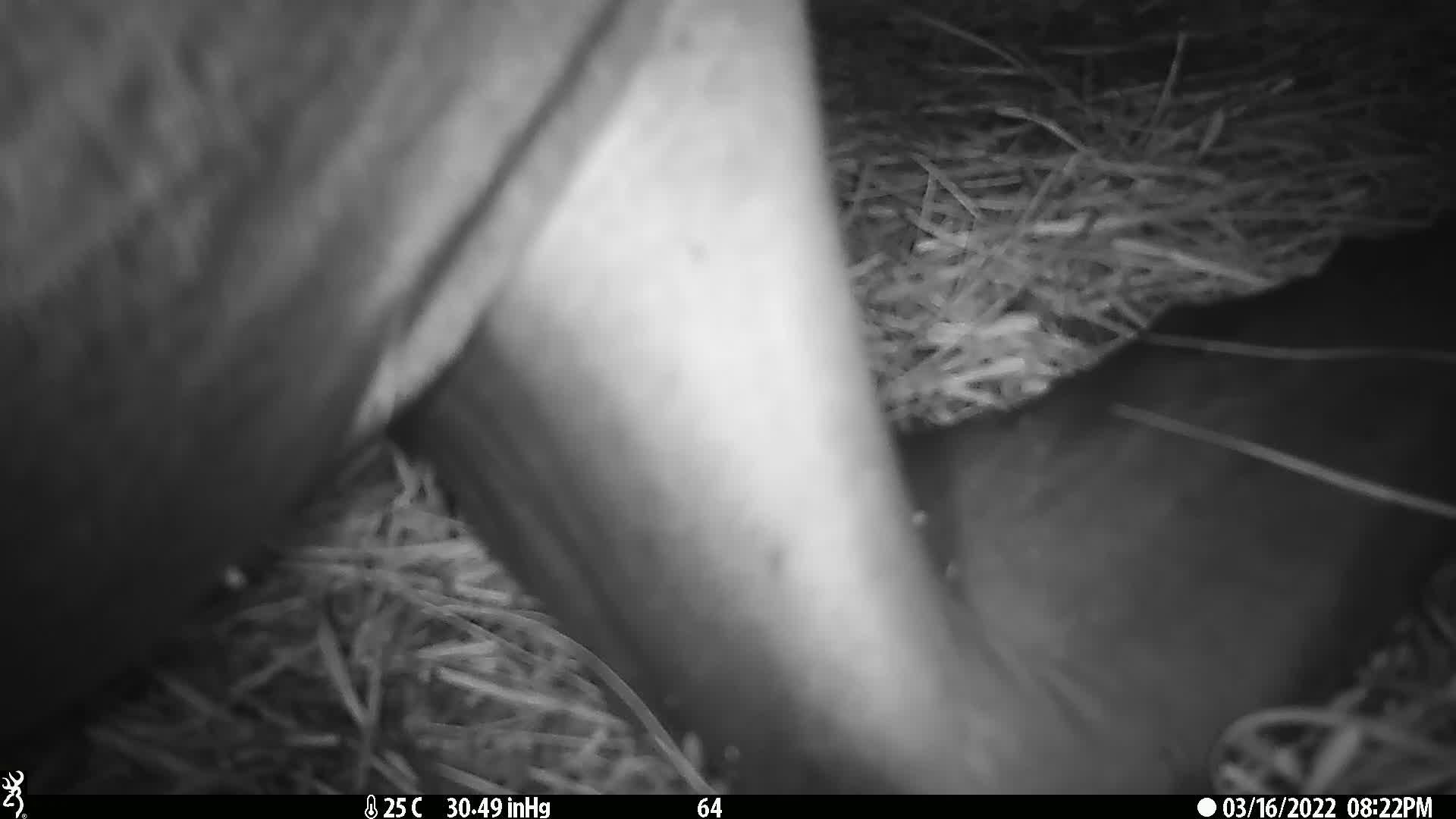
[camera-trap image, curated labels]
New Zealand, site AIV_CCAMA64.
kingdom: Animalia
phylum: Chordata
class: Mammalia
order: Carnivora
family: Otariidae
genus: Phocarctos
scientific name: Phocarctos hookeri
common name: new zealand sea lion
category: sealion